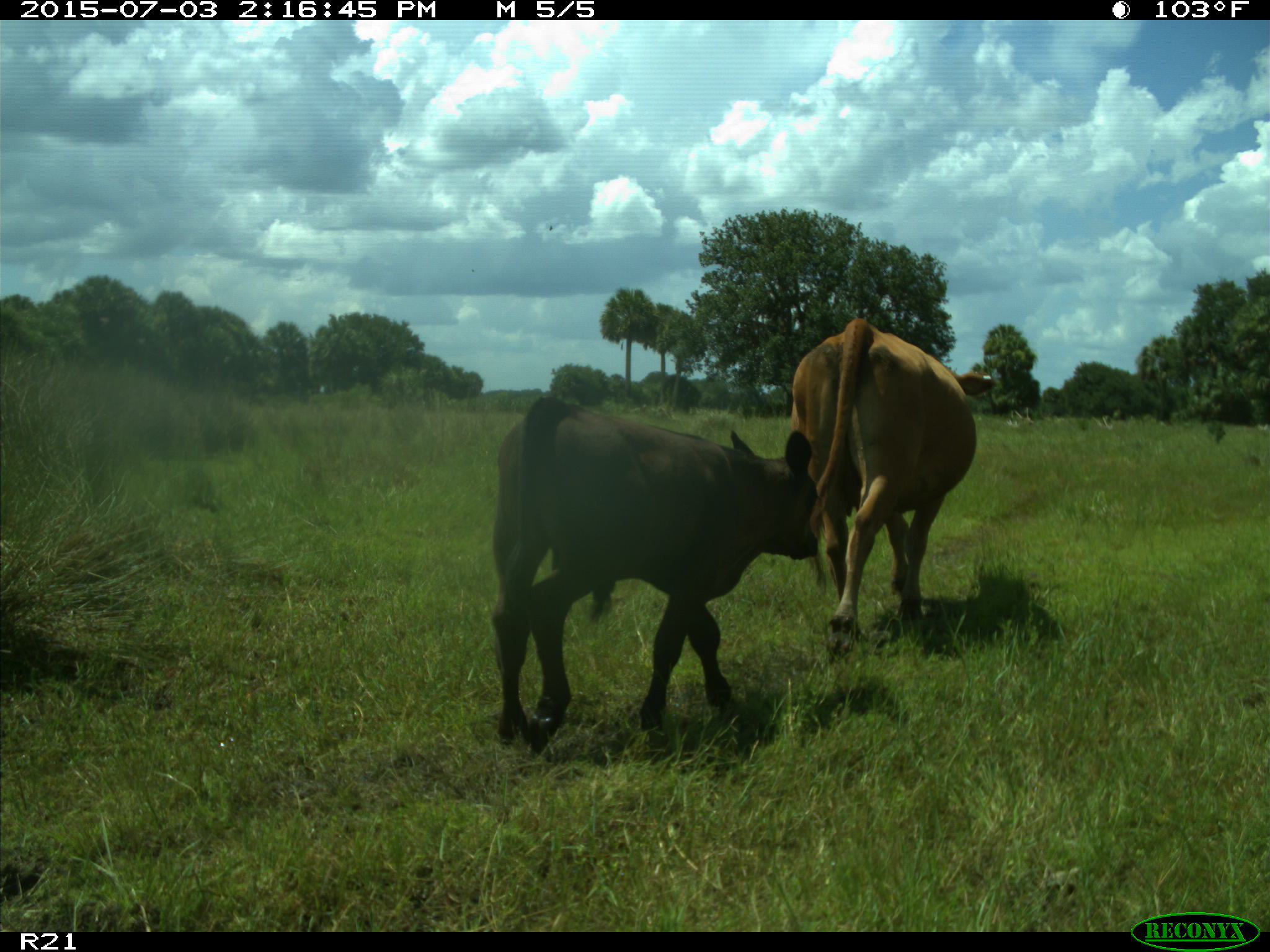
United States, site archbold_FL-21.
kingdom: Animalia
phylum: Chordata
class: Mammalia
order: Artiodactyla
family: Bovidae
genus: Bos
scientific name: Bos taurus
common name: domestic cow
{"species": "Bos taurus (domestic cow)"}